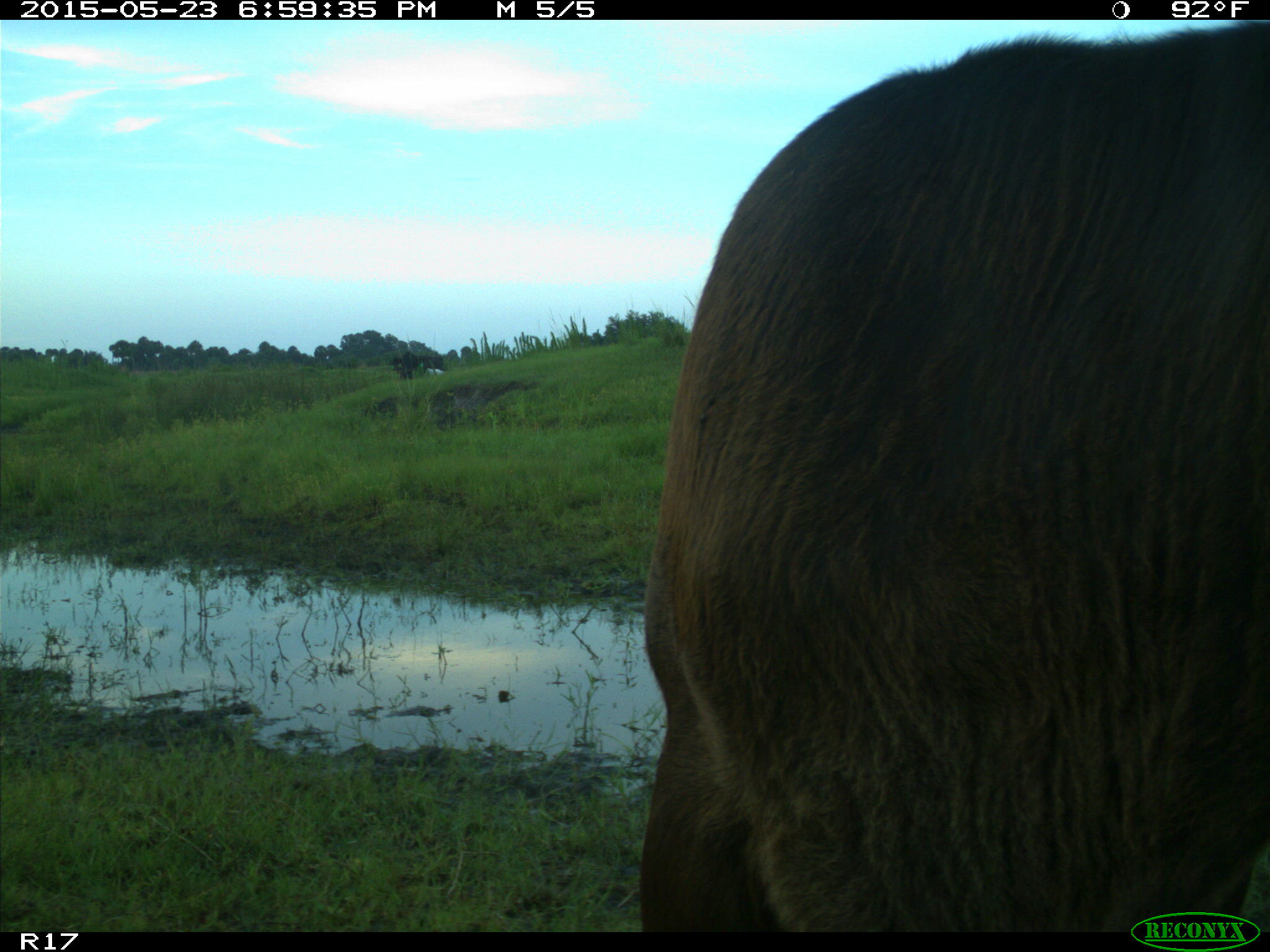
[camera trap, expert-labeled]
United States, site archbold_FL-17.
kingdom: Animalia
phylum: Chordata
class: Mammalia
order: Artiodactyla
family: Bovidae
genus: Bos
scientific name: Bos taurus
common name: domestic cow